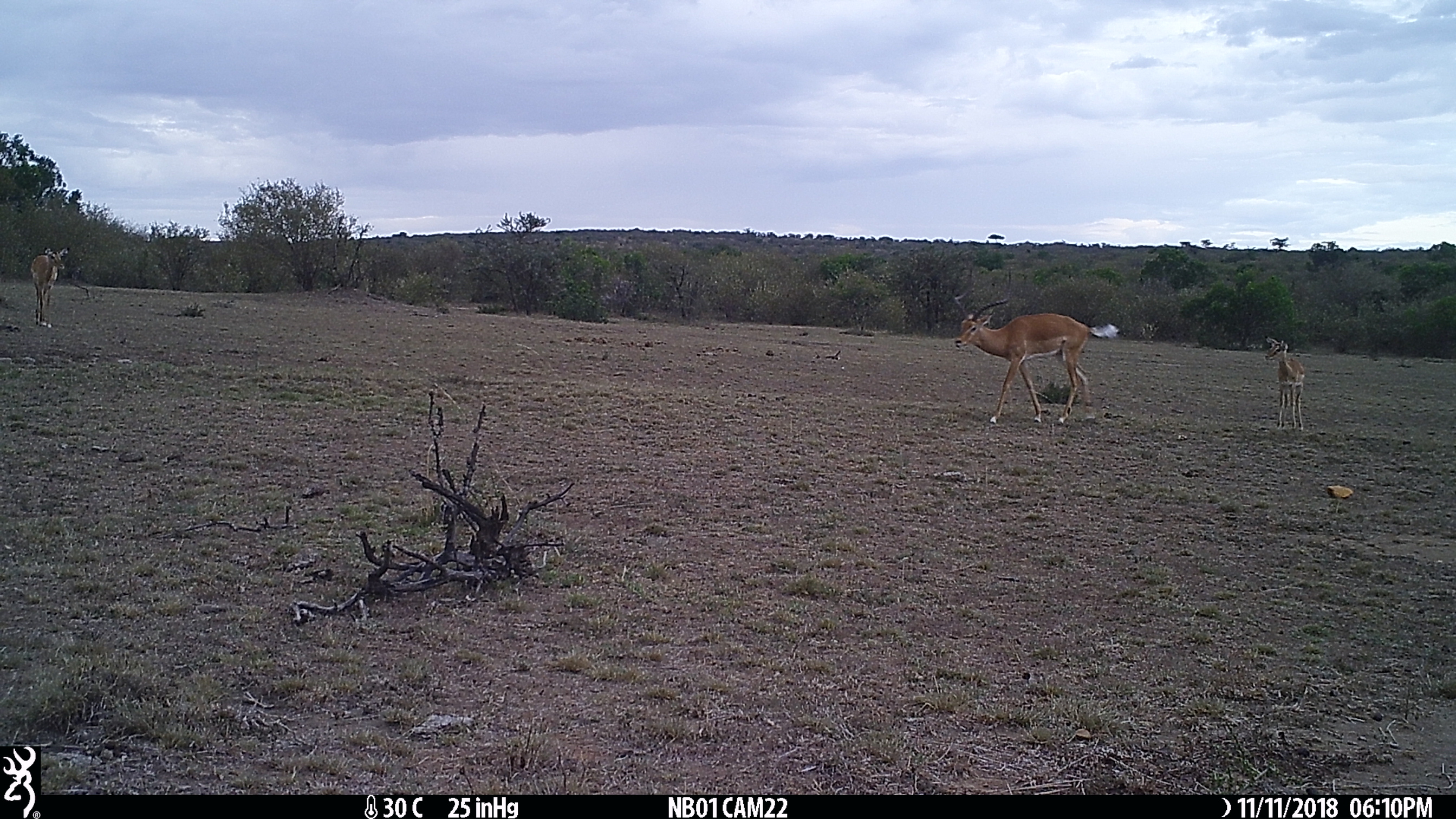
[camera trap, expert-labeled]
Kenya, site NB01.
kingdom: Animalia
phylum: Chordata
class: Mammalia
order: Artiodactyla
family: Bovidae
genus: Aepyceros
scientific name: Aepyceros melampus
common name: impala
Impala (Aepyceros melampus).